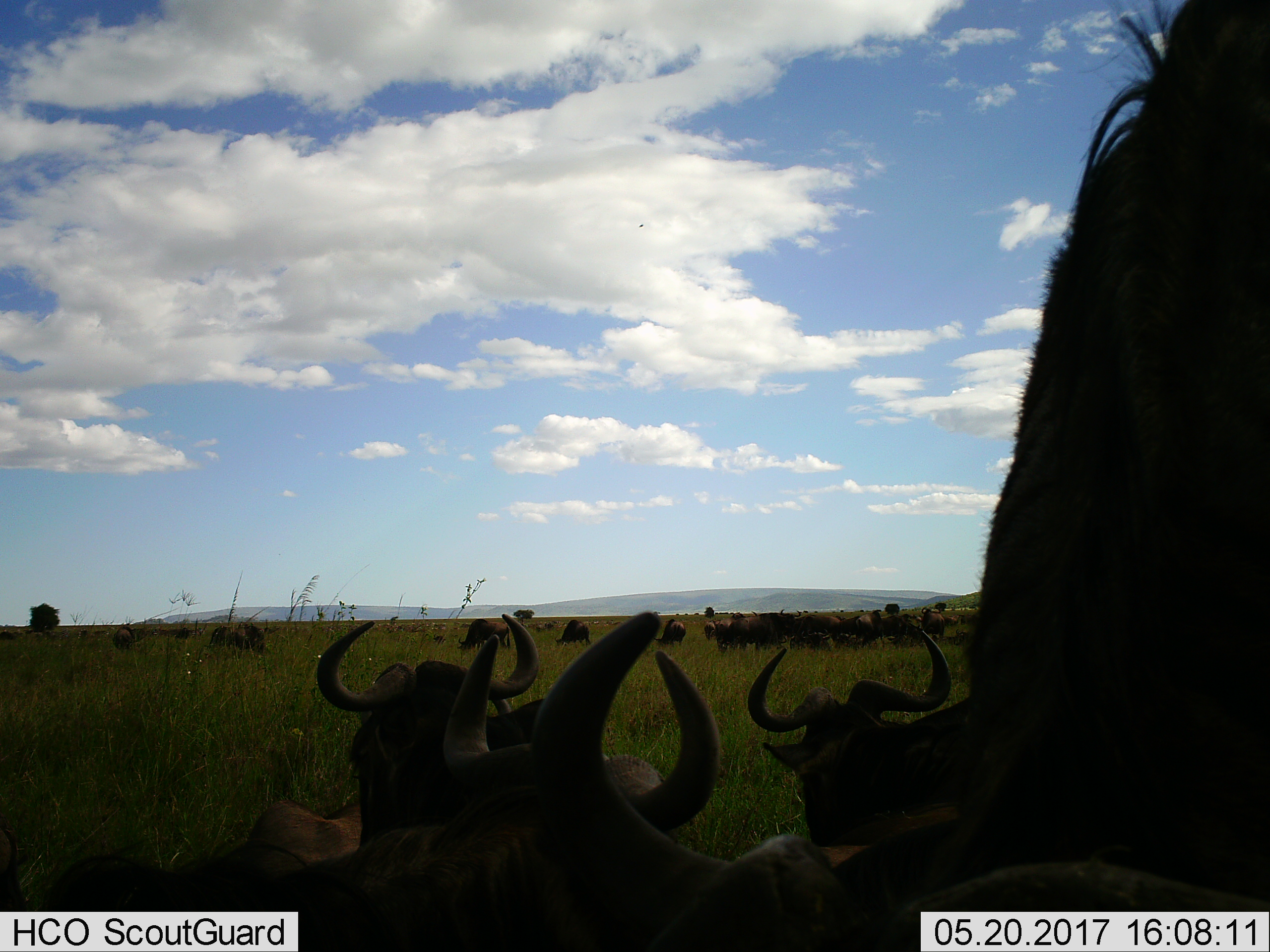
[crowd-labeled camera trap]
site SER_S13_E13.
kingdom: Animalia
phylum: Chordata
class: Mammalia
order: Artiodactyla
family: Bovidae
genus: Connochaetes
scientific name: Connochaetes taurinus taurinus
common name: blue wildebeest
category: wildebeestblue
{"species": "wildebeestblue (blue wildebeest) (Connochaetes taurinus taurinus)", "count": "11-50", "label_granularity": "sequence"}